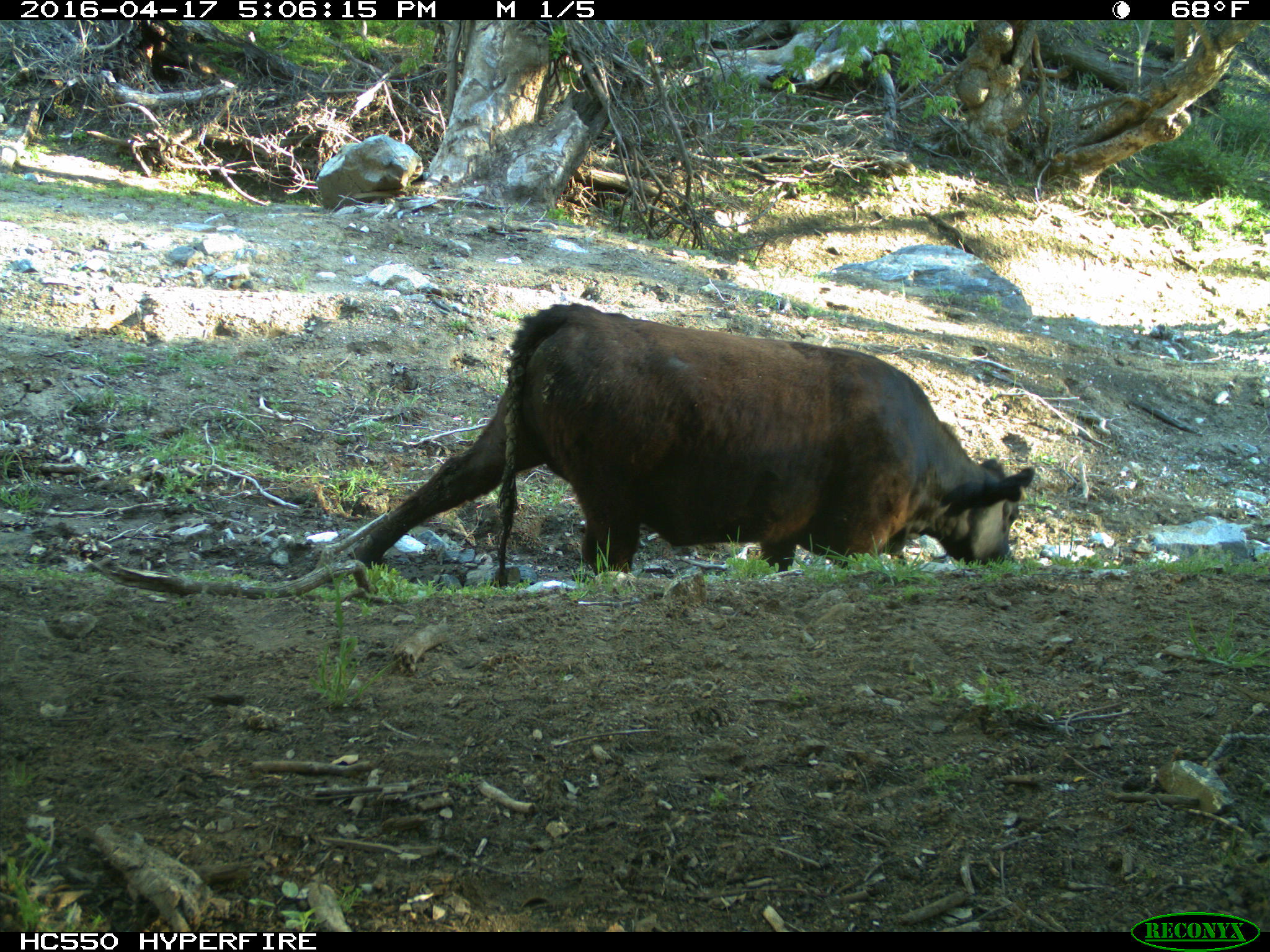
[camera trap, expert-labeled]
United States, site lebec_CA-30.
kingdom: Animalia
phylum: Chordata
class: Mammalia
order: Artiodactyla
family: Bovidae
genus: Bos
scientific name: Bos taurus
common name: domestic cow